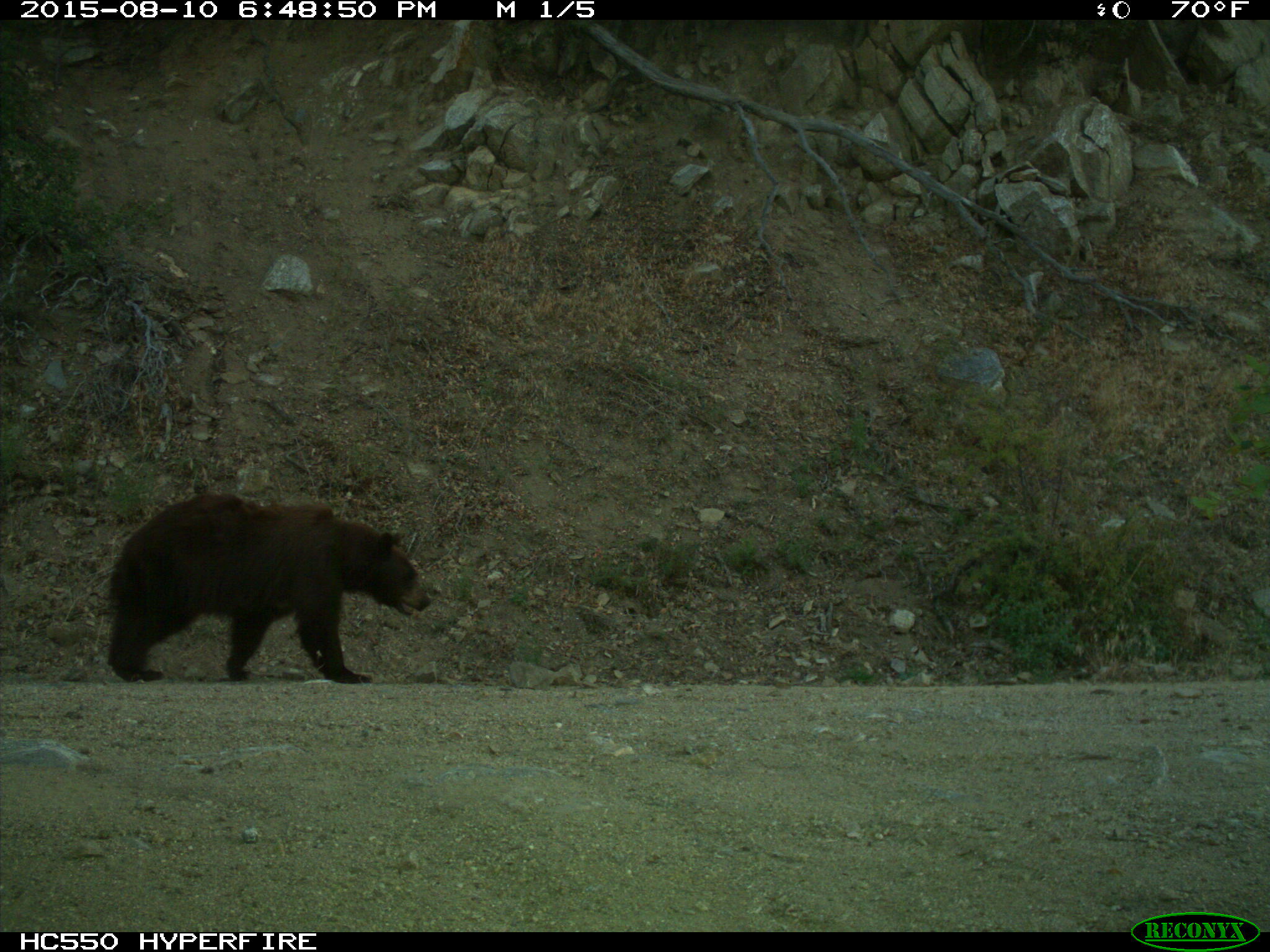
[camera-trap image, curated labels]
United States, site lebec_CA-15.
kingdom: Animalia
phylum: Chordata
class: Mammalia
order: Carnivora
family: Ursidae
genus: Ursus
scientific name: Ursus americanus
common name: american black bear